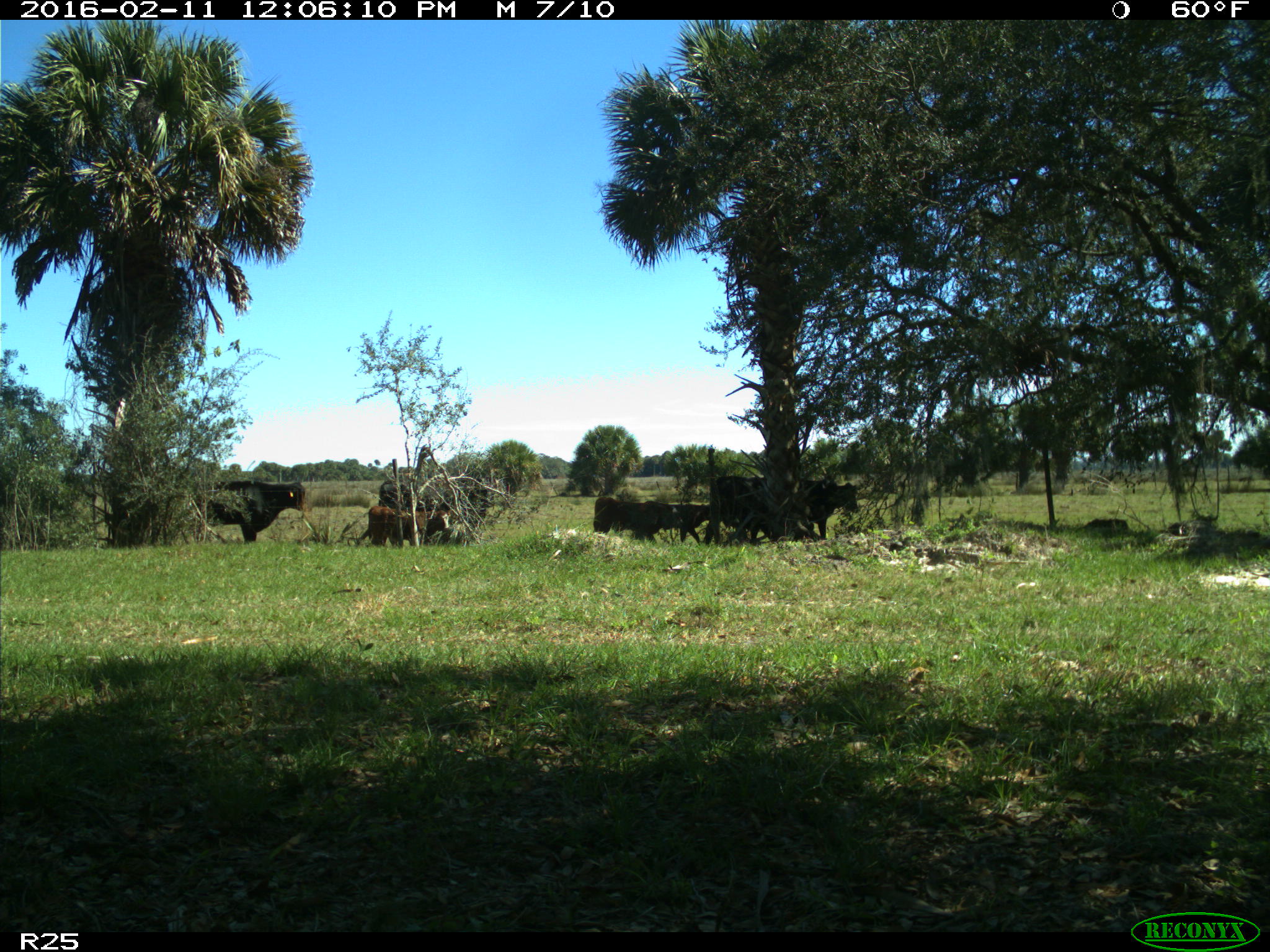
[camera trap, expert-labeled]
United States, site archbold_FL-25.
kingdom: Animalia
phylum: Chordata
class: Mammalia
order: Artiodactyla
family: Bovidae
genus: Bos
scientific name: Bos taurus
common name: domestic cow